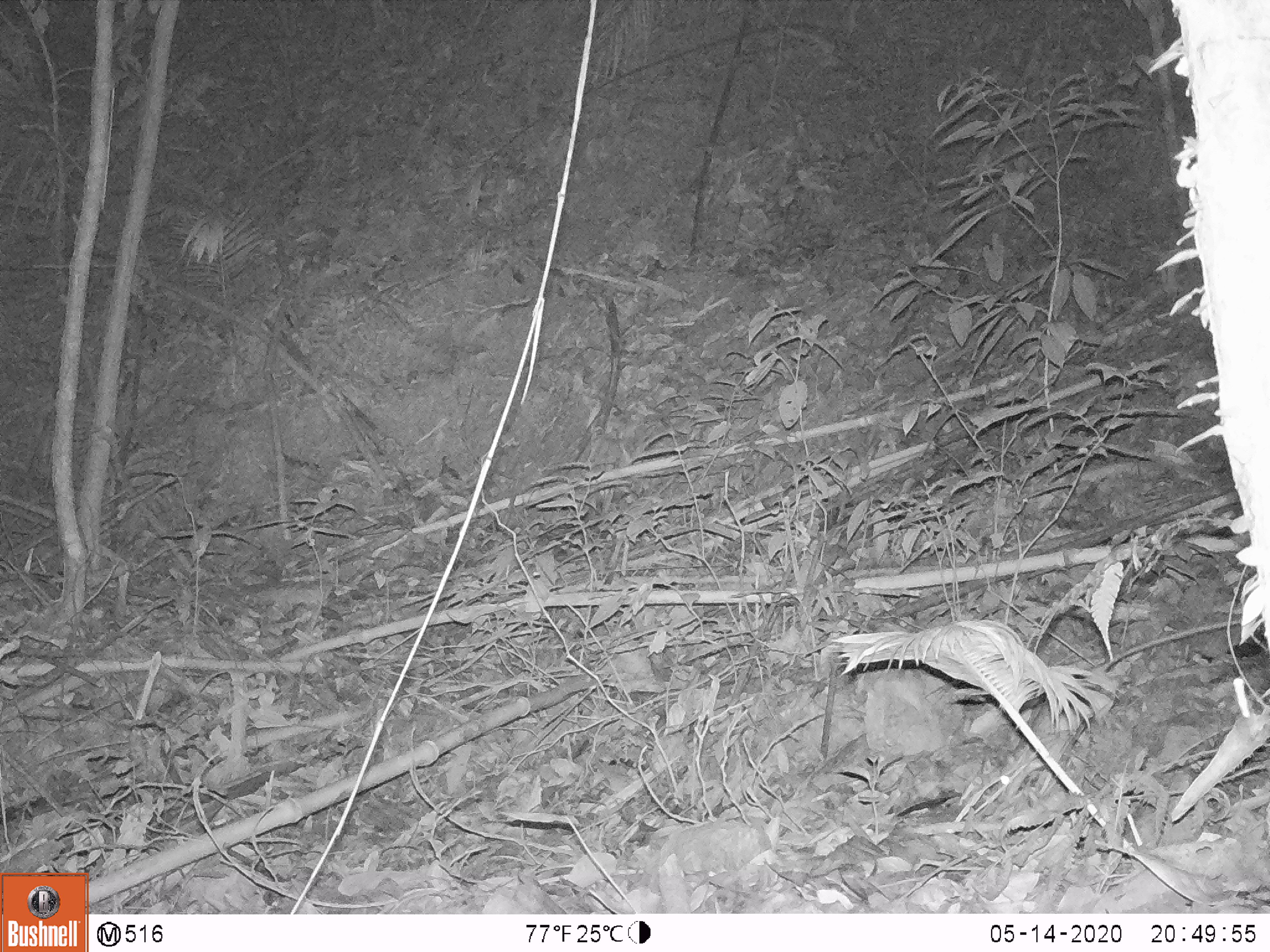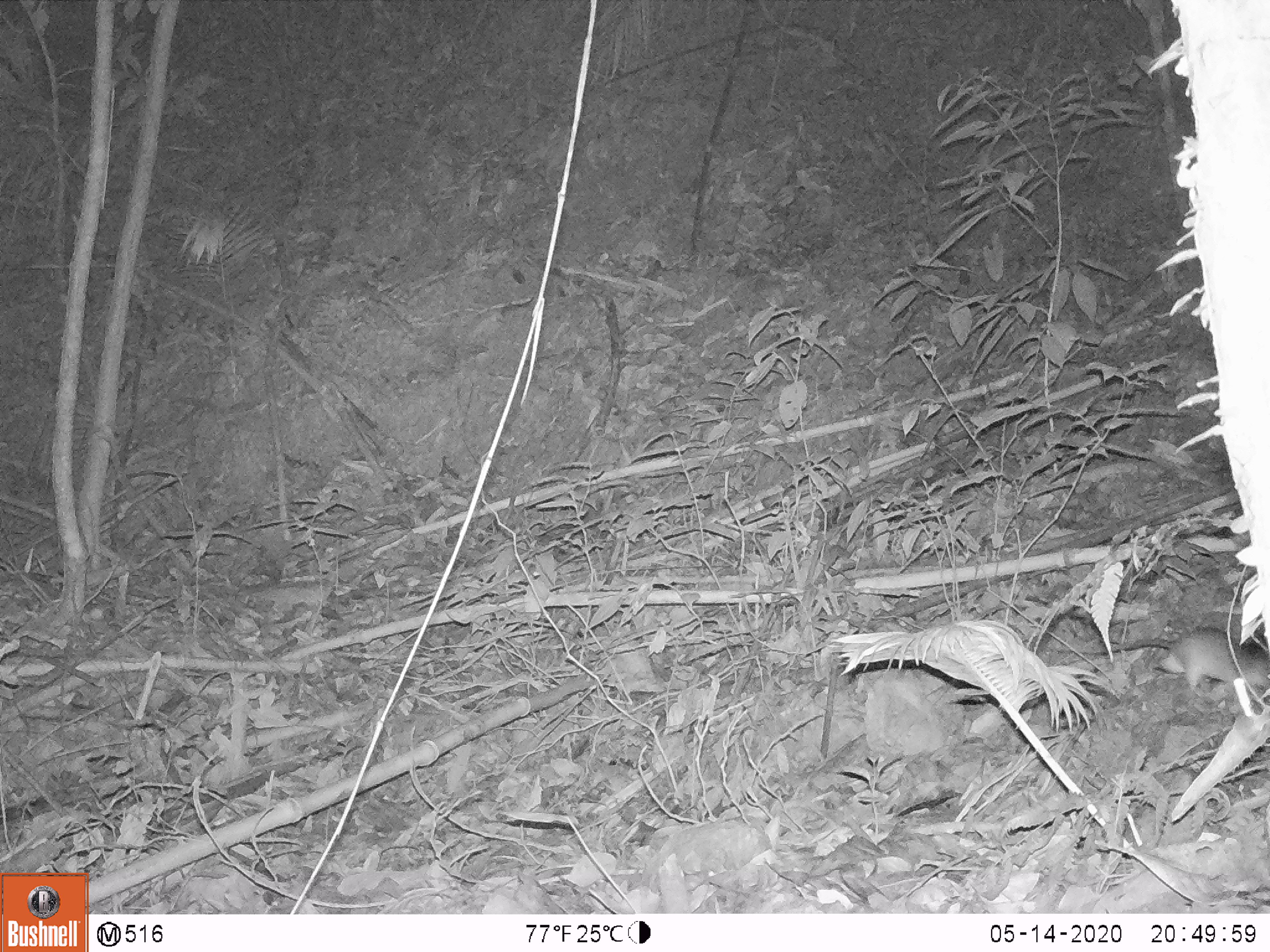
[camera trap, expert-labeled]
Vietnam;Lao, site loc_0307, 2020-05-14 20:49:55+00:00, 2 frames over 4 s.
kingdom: Animalia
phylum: Chordata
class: Mammalia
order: Rodentia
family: Muridae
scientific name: Muridae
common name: old-world mice and rats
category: unidentified murid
Unidentified murid (old-world mice and rats) (Muridae). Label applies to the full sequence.